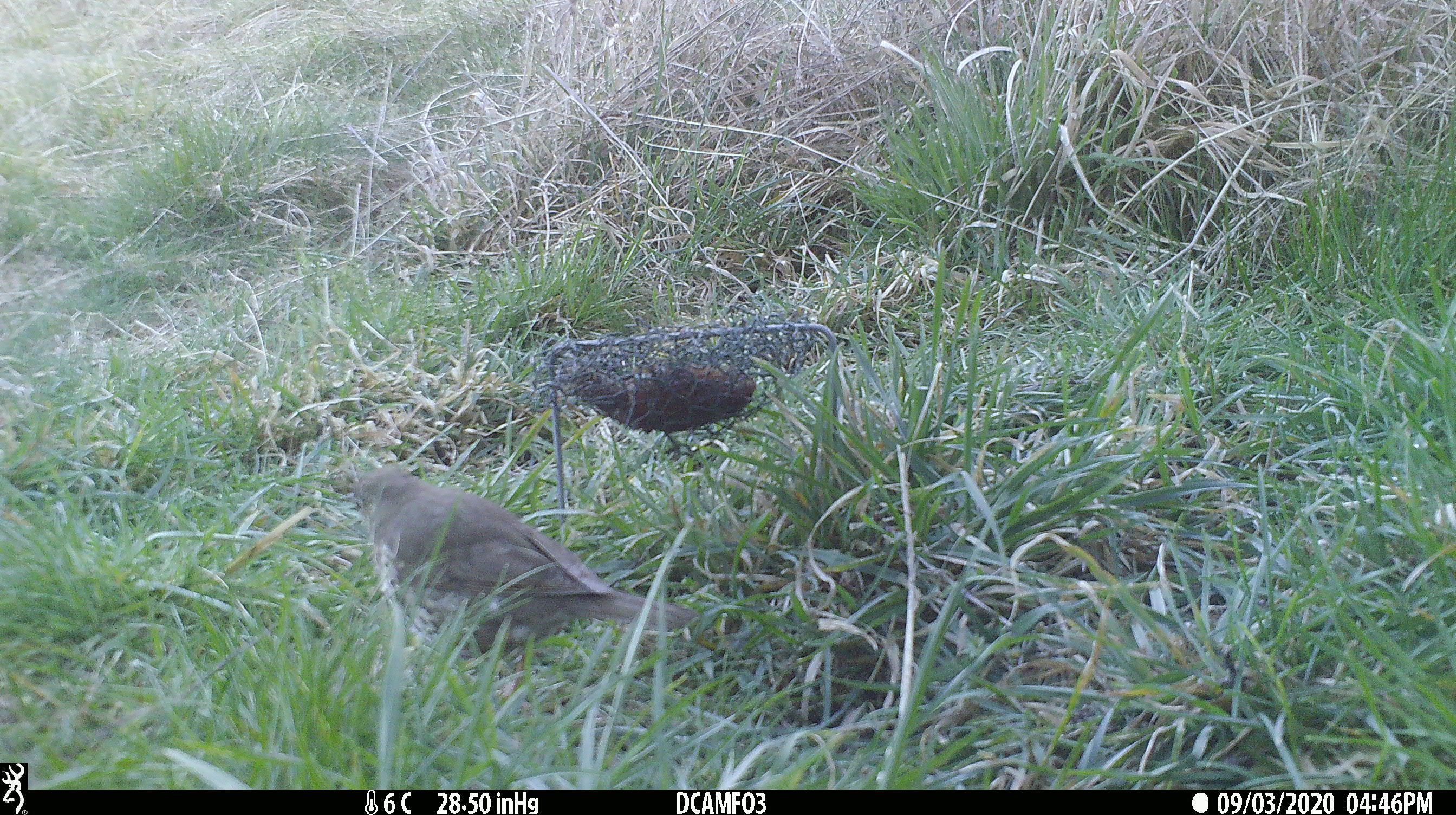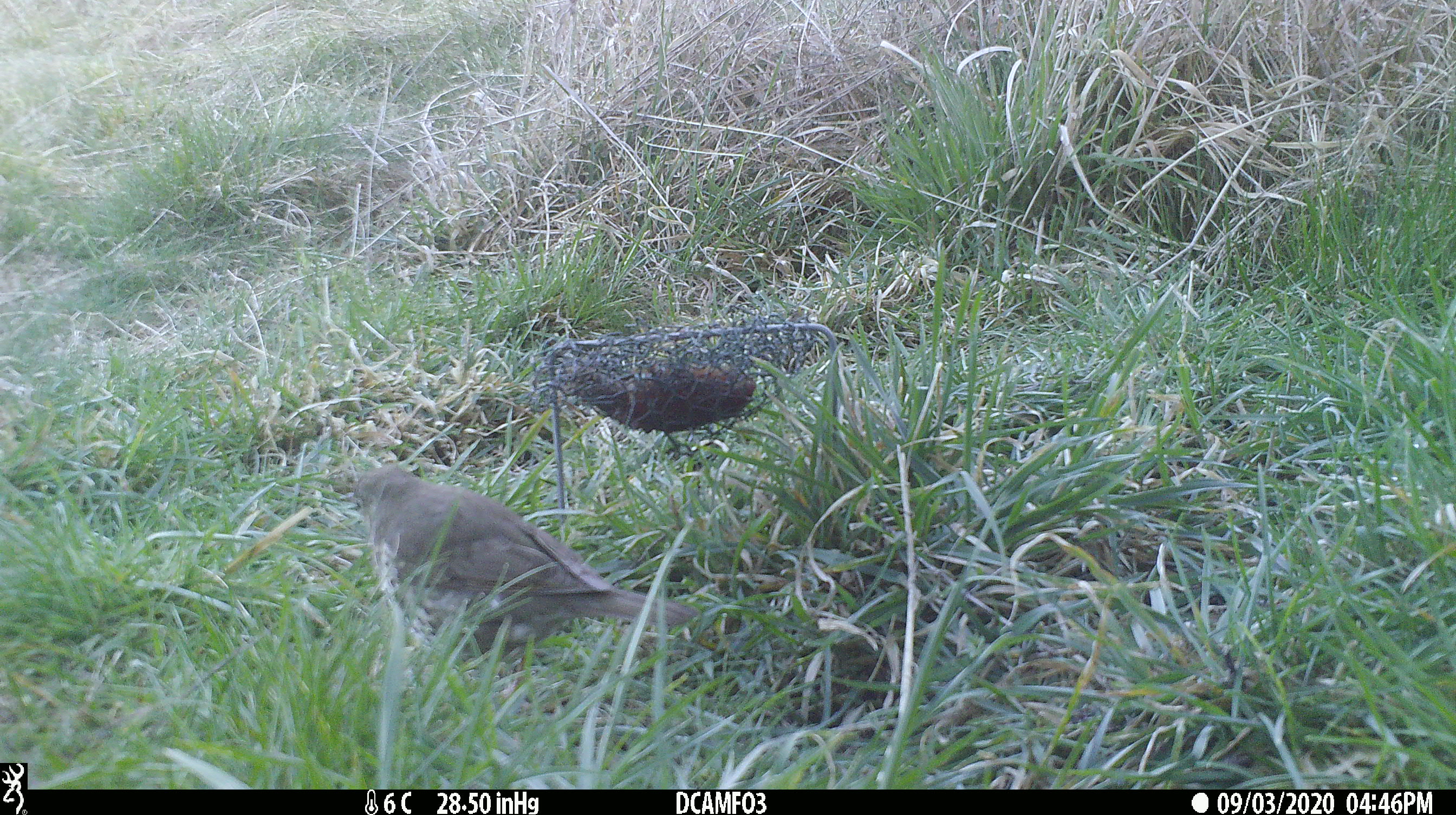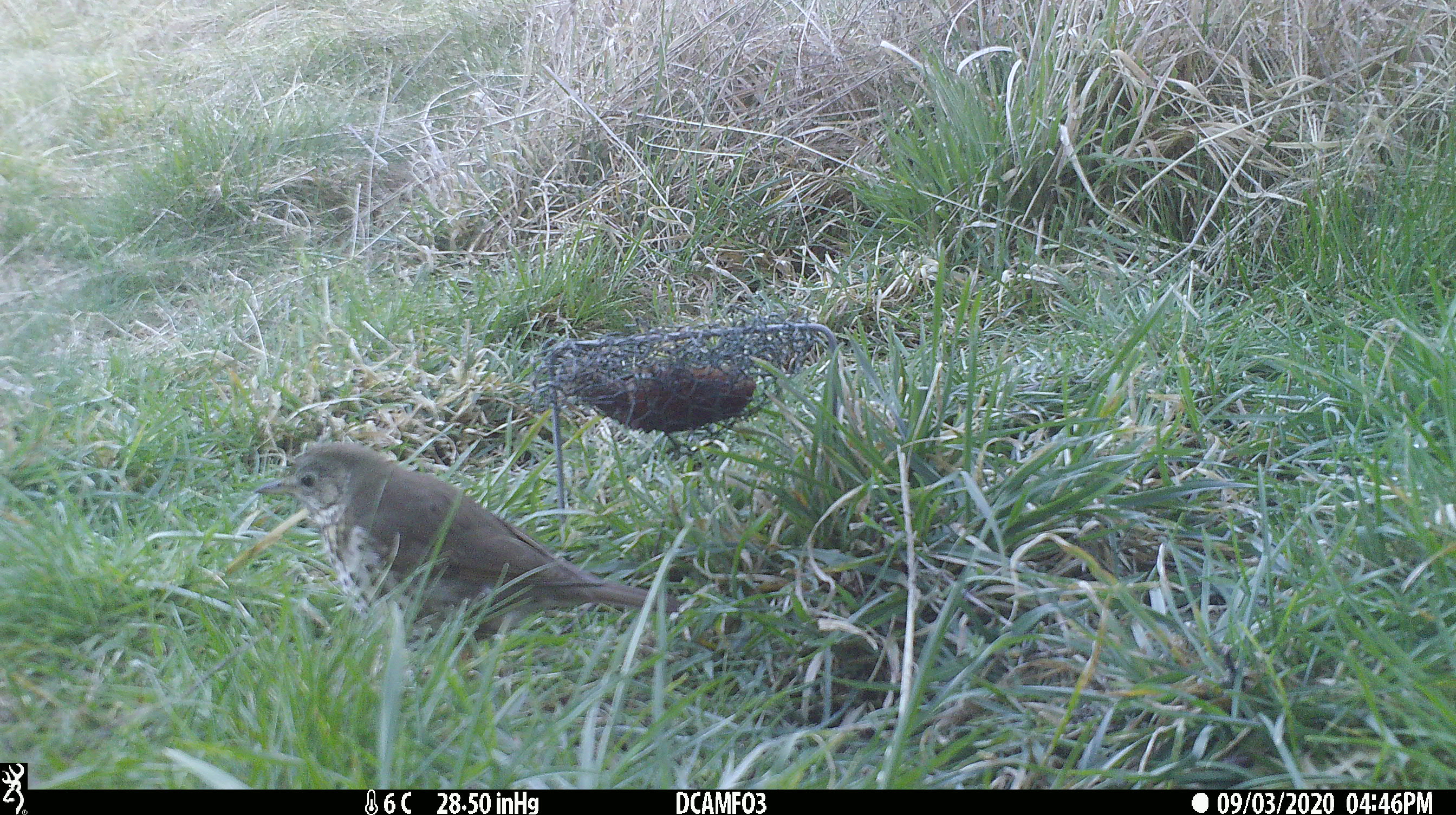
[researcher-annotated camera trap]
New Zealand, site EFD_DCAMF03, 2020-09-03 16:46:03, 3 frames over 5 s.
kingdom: Animalia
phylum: Chordata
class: Aves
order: Passeriformes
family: Turdidae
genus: Turdus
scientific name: Turdus philomelos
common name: song thrush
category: thrush